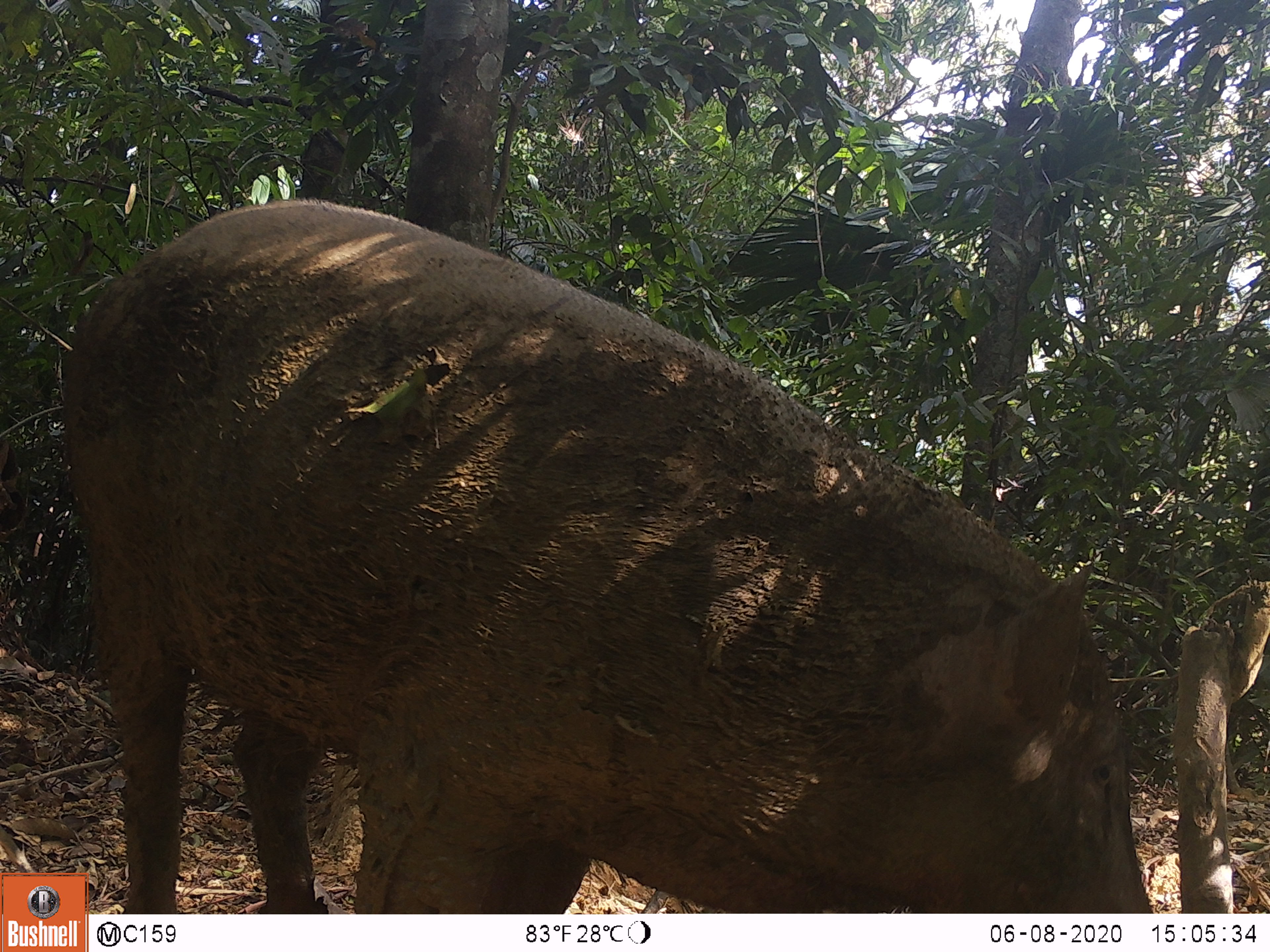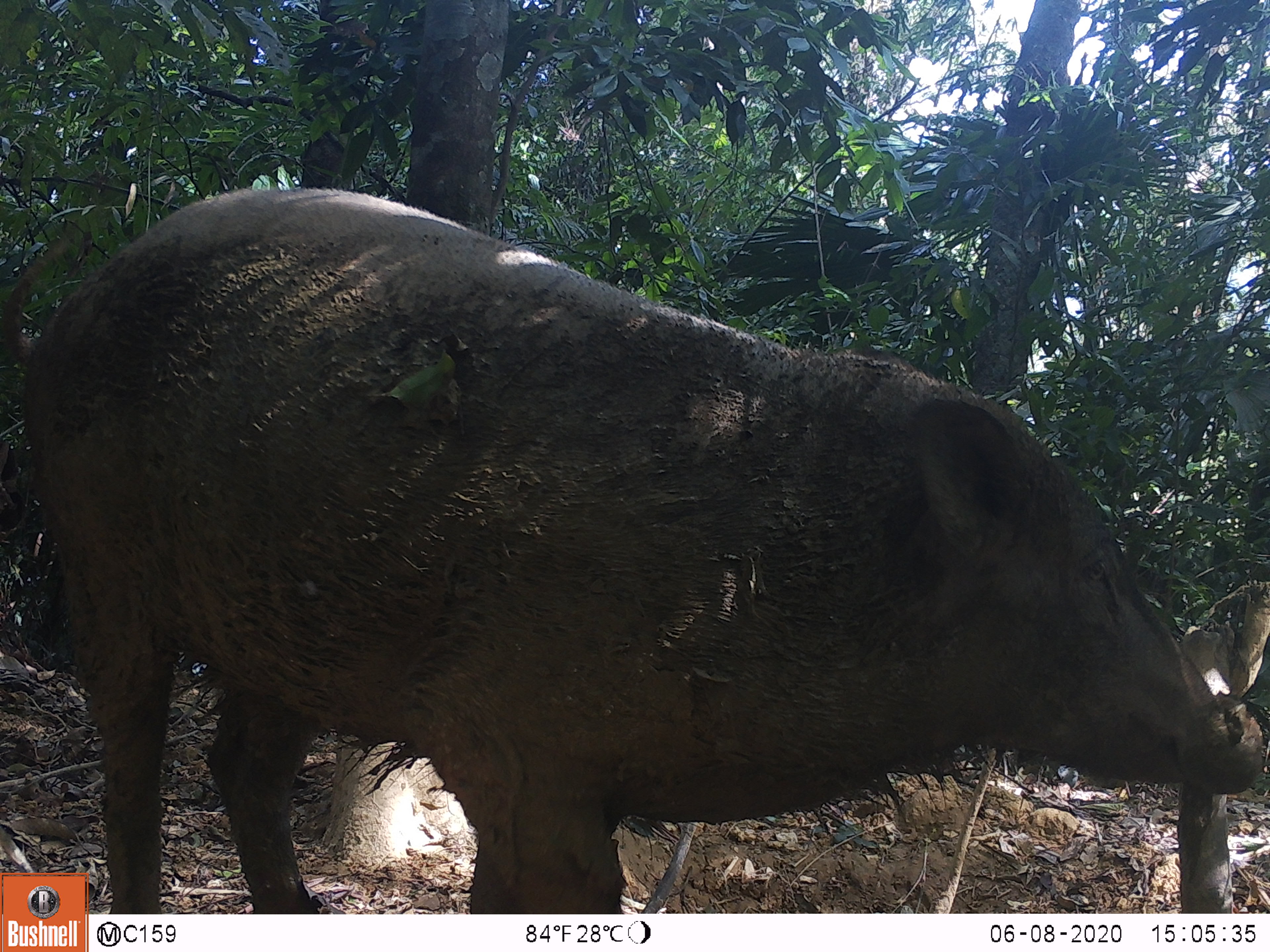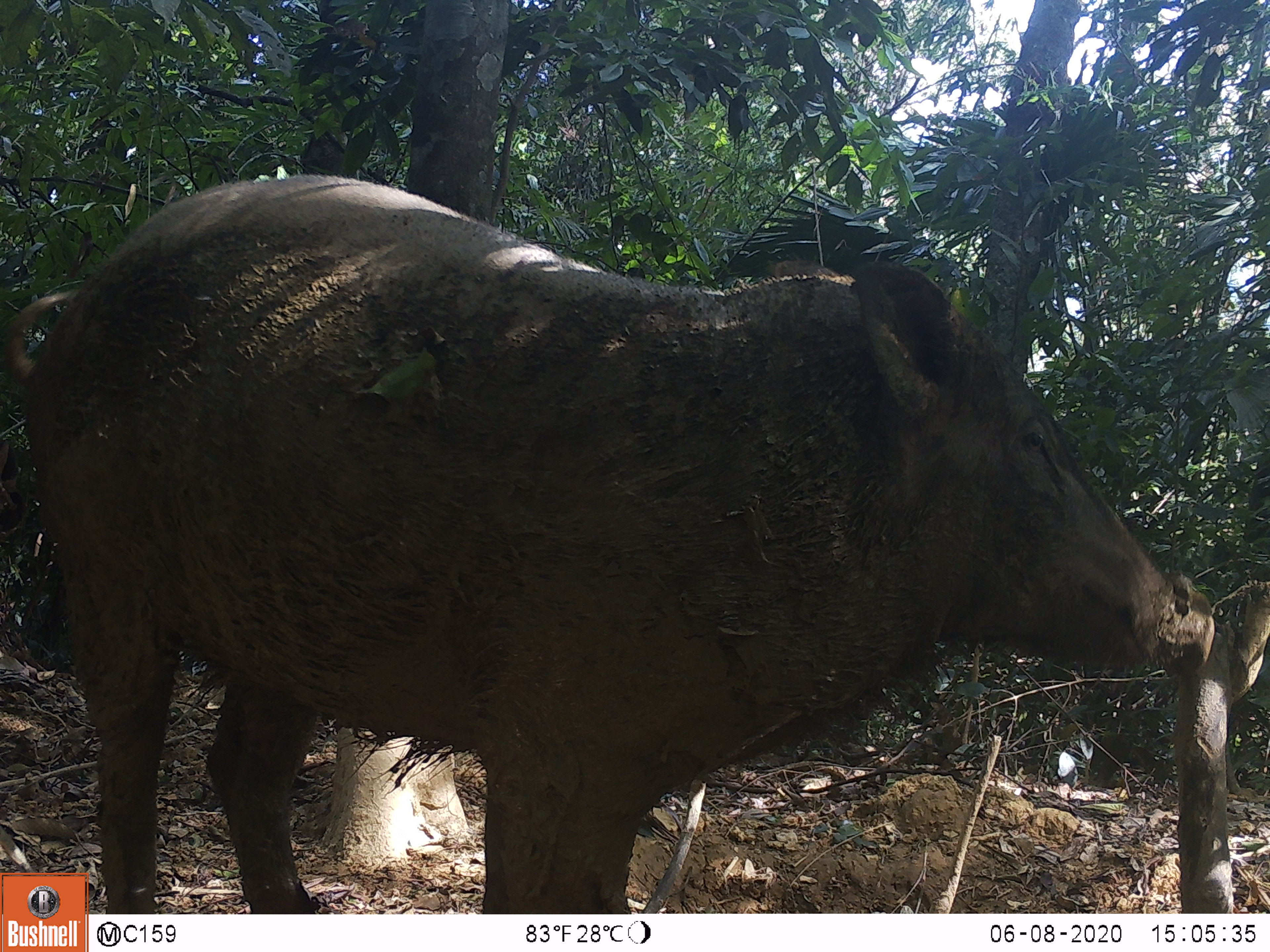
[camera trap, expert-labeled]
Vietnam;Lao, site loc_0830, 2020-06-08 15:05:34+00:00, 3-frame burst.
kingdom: Animalia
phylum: Chordata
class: Mammalia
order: Artiodactyla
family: Suidae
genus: Sus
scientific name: Sus scrofa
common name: eurasian wild pig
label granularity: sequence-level